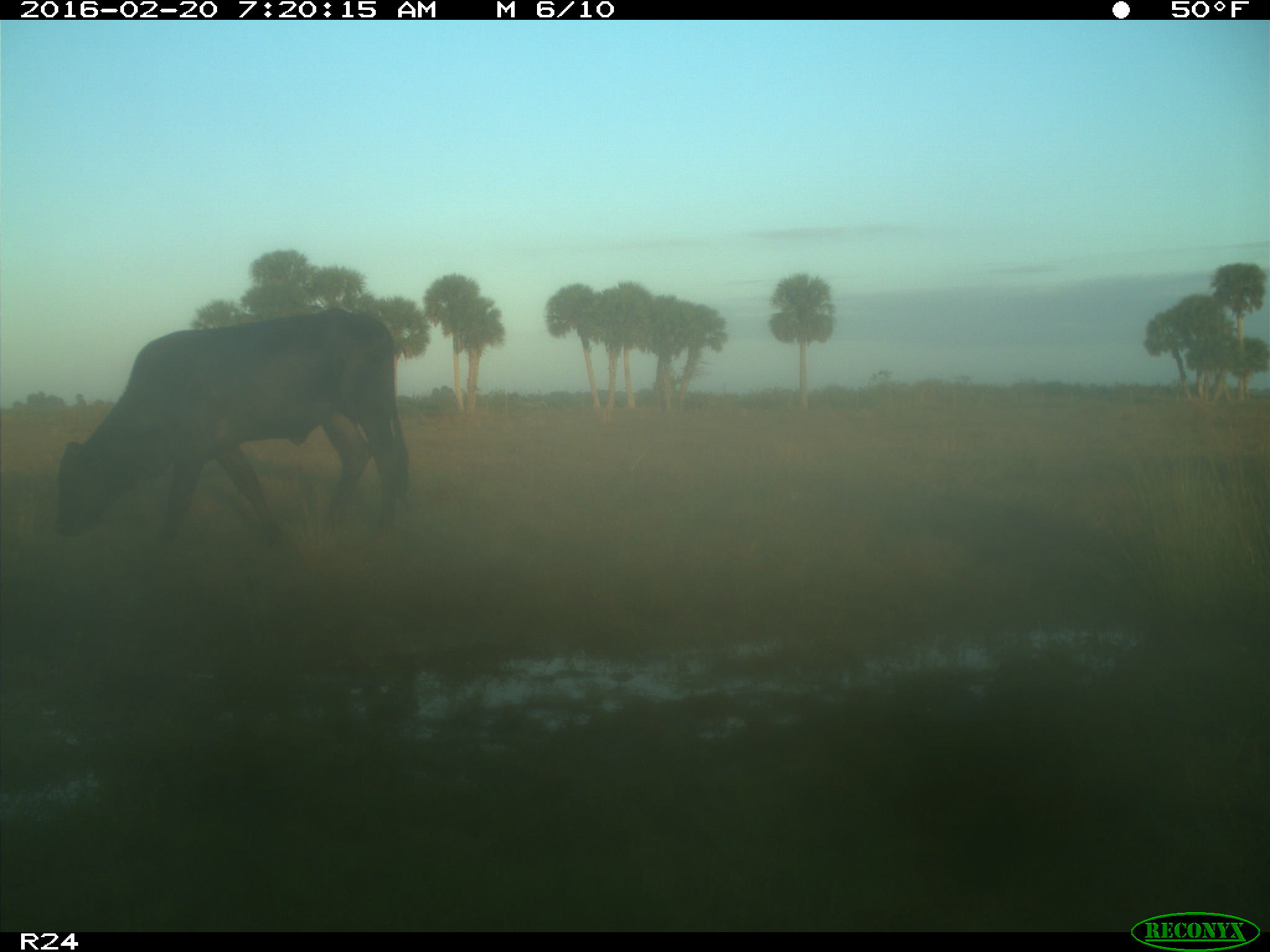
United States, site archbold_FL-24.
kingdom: Animalia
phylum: Chordata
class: Mammalia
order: Artiodactyla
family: Bovidae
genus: Bos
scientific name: Bos taurus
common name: domestic cow